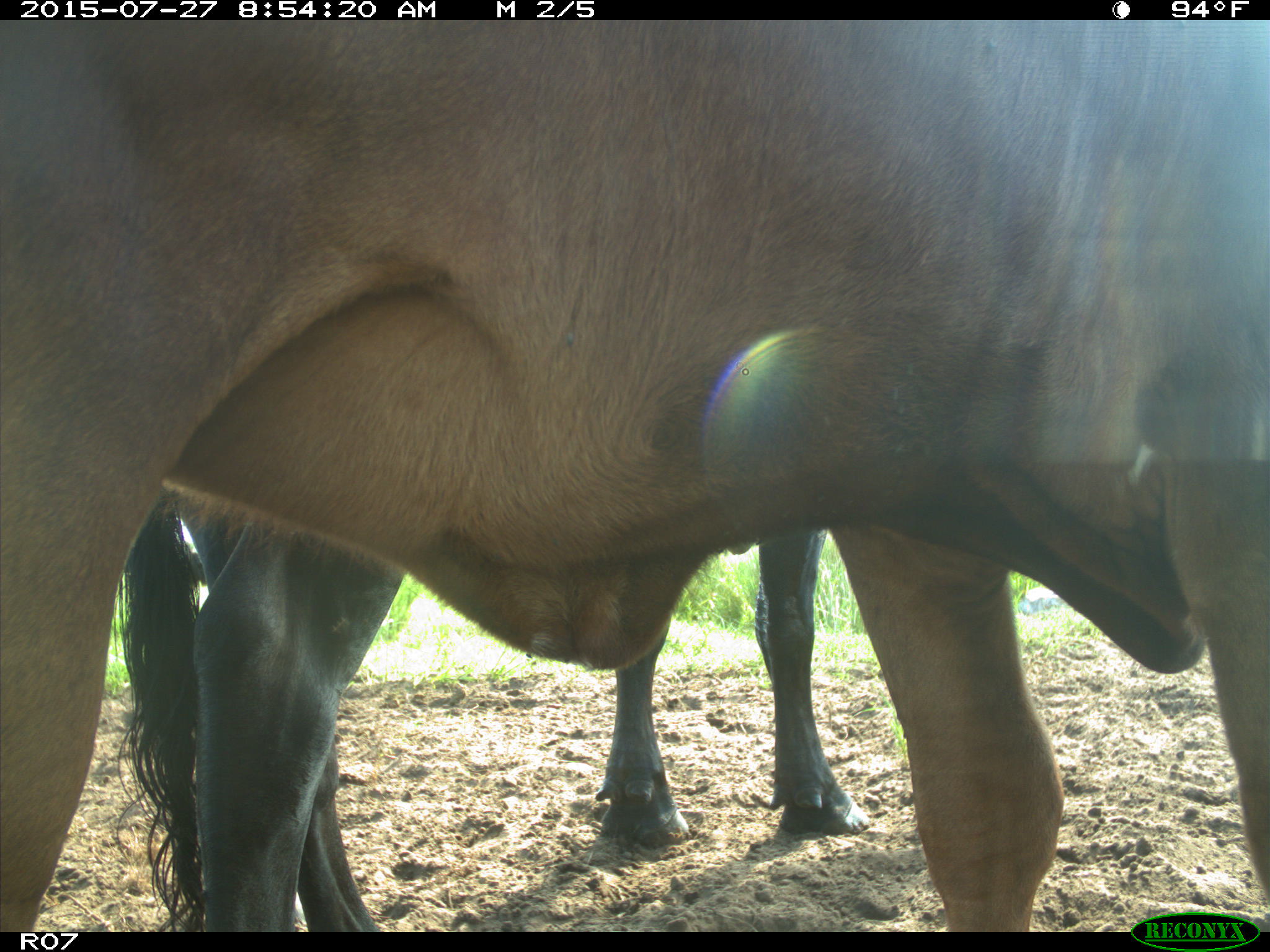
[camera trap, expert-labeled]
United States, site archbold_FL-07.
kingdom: Animalia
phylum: Chordata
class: Mammalia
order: Artiodactyla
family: Bovidae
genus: Bos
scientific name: Bos taurus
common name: domestic cow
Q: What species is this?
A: Bos taurus (domestic cow).